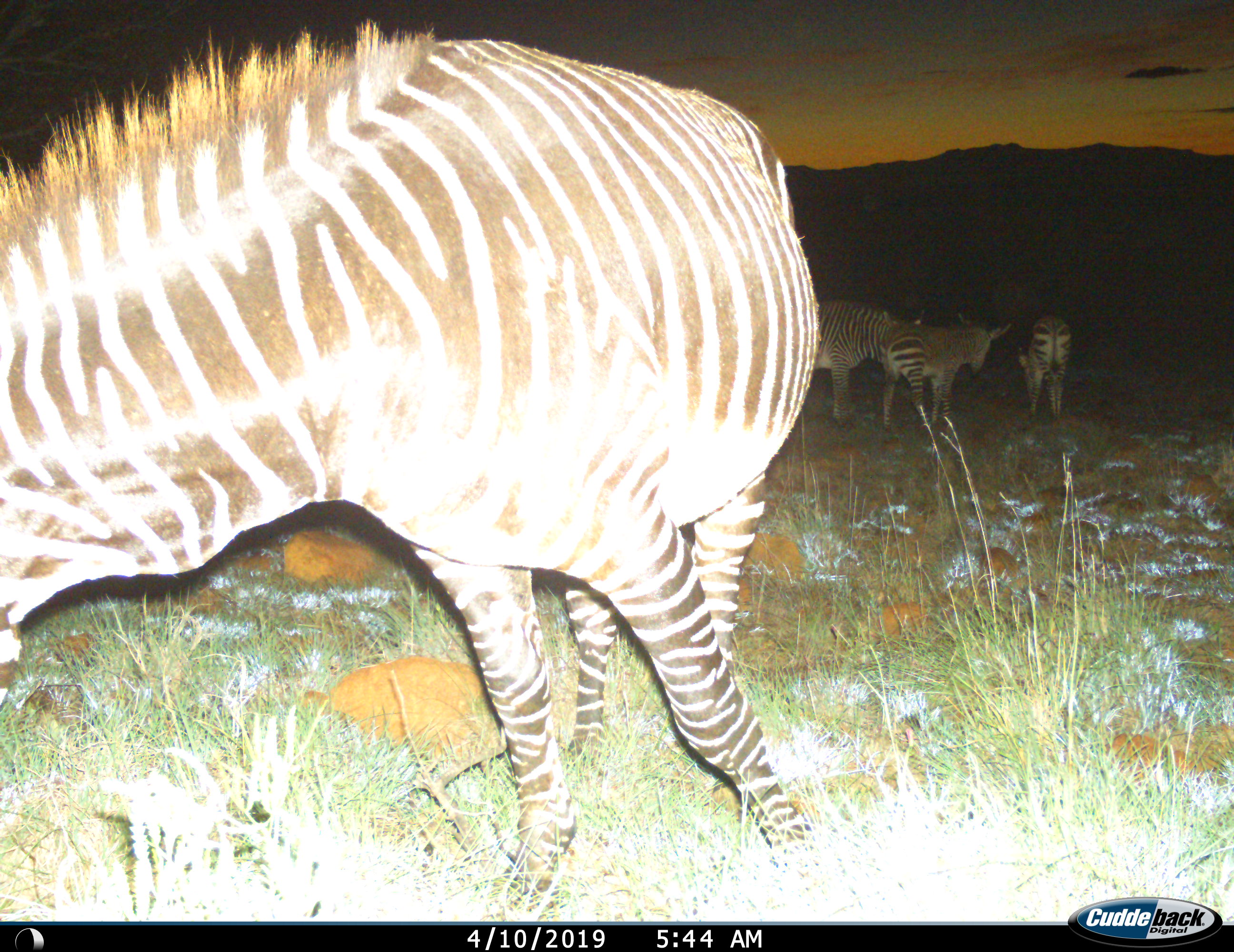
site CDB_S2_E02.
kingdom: Animalia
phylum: Chordata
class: Mammalia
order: Perissodactyla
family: Equidae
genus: Equus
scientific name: Equus zebra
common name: mountain zebra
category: zebramountain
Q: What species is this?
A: Zebramountain (mountain zebra) (Equus zebra).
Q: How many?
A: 4.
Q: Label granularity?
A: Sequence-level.